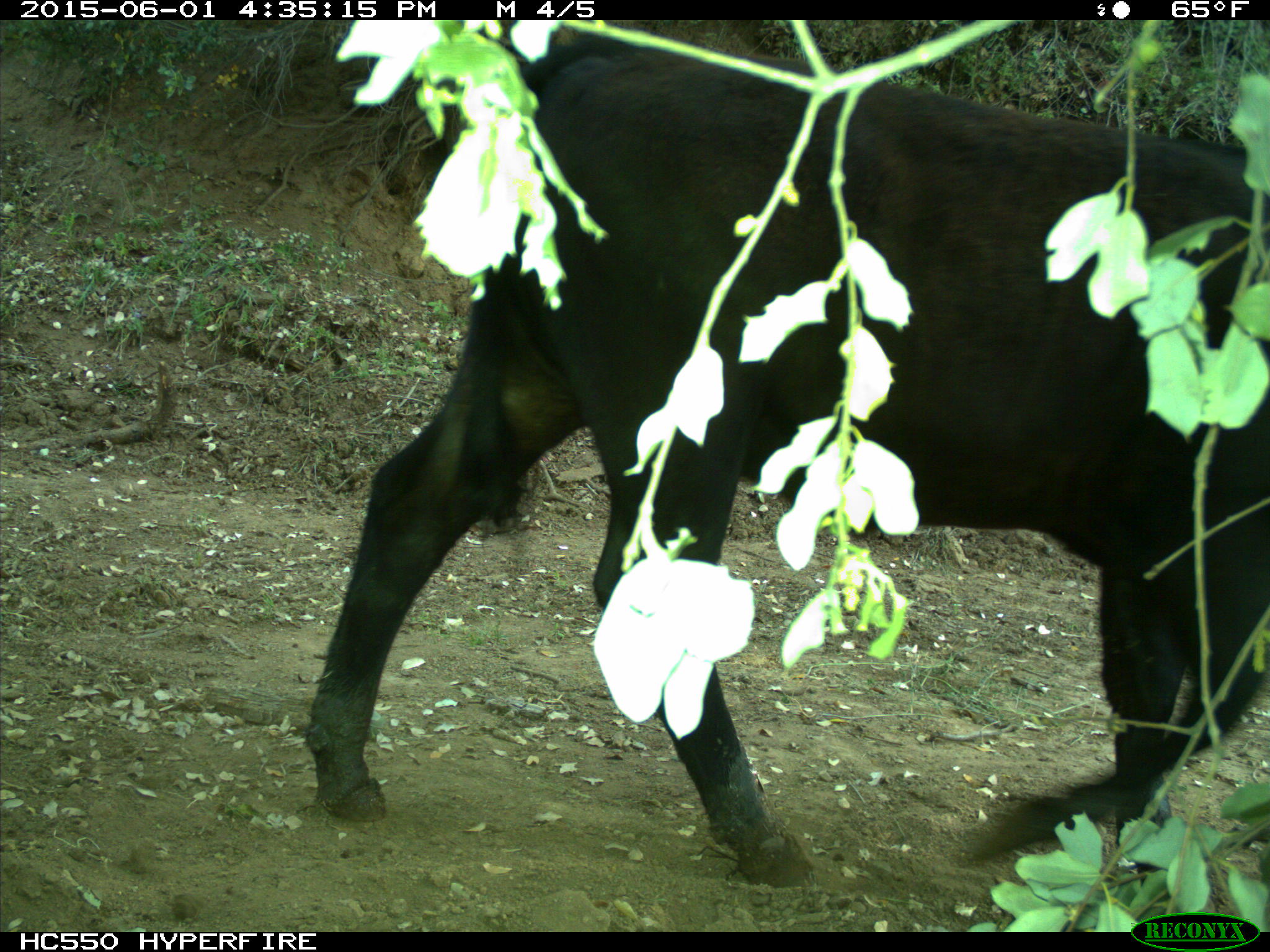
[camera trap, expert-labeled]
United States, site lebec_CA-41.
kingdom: Animalia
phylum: Chordata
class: Mammalia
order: Artiodactyla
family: Bovidae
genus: Bos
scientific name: Bos taurus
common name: domestic cow